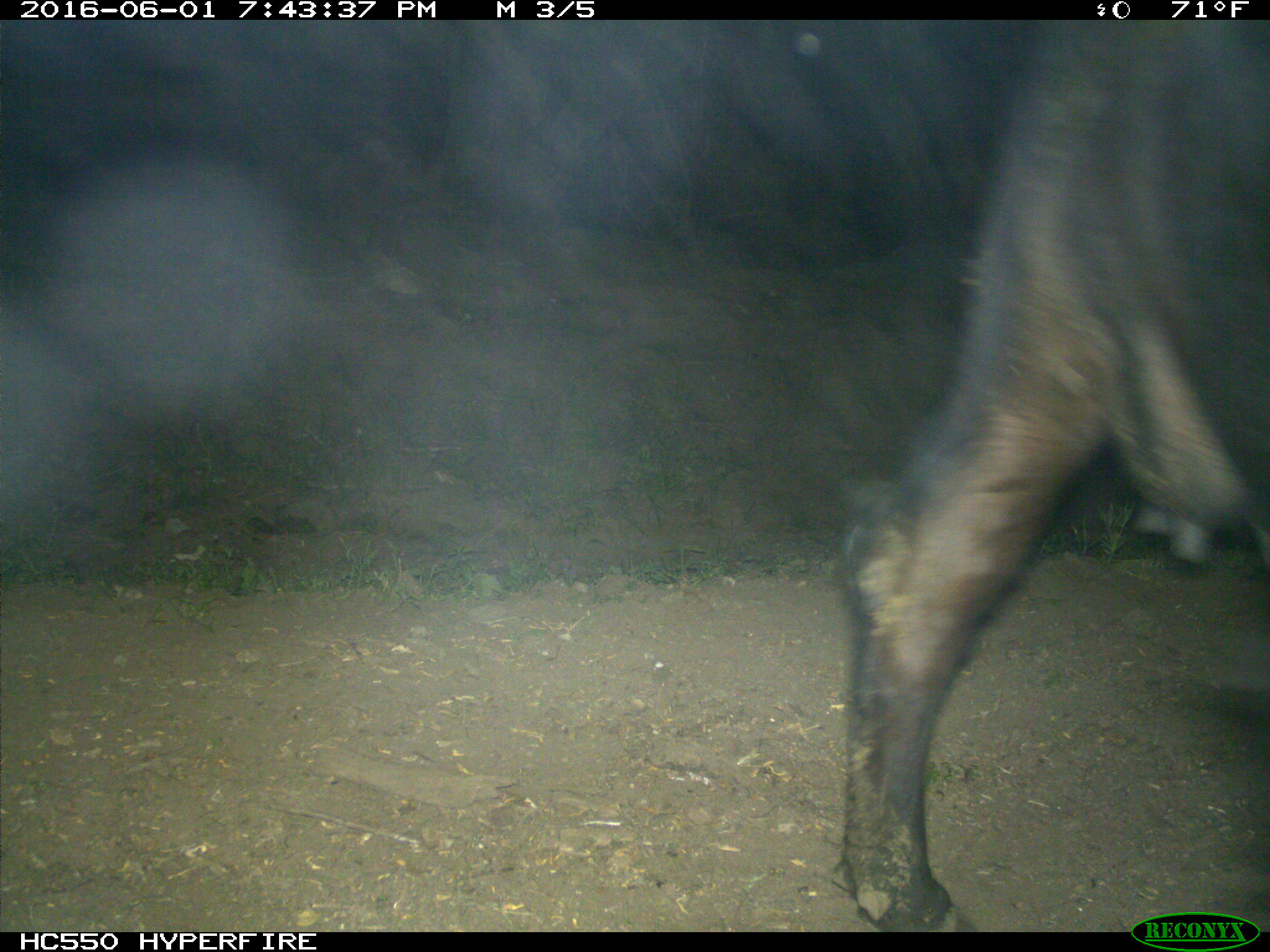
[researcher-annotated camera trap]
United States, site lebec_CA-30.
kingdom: Animalia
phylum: Chordata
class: Mammalia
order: Artiodactyla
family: Bovidae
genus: Bos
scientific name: Bos taurus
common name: domestic cow